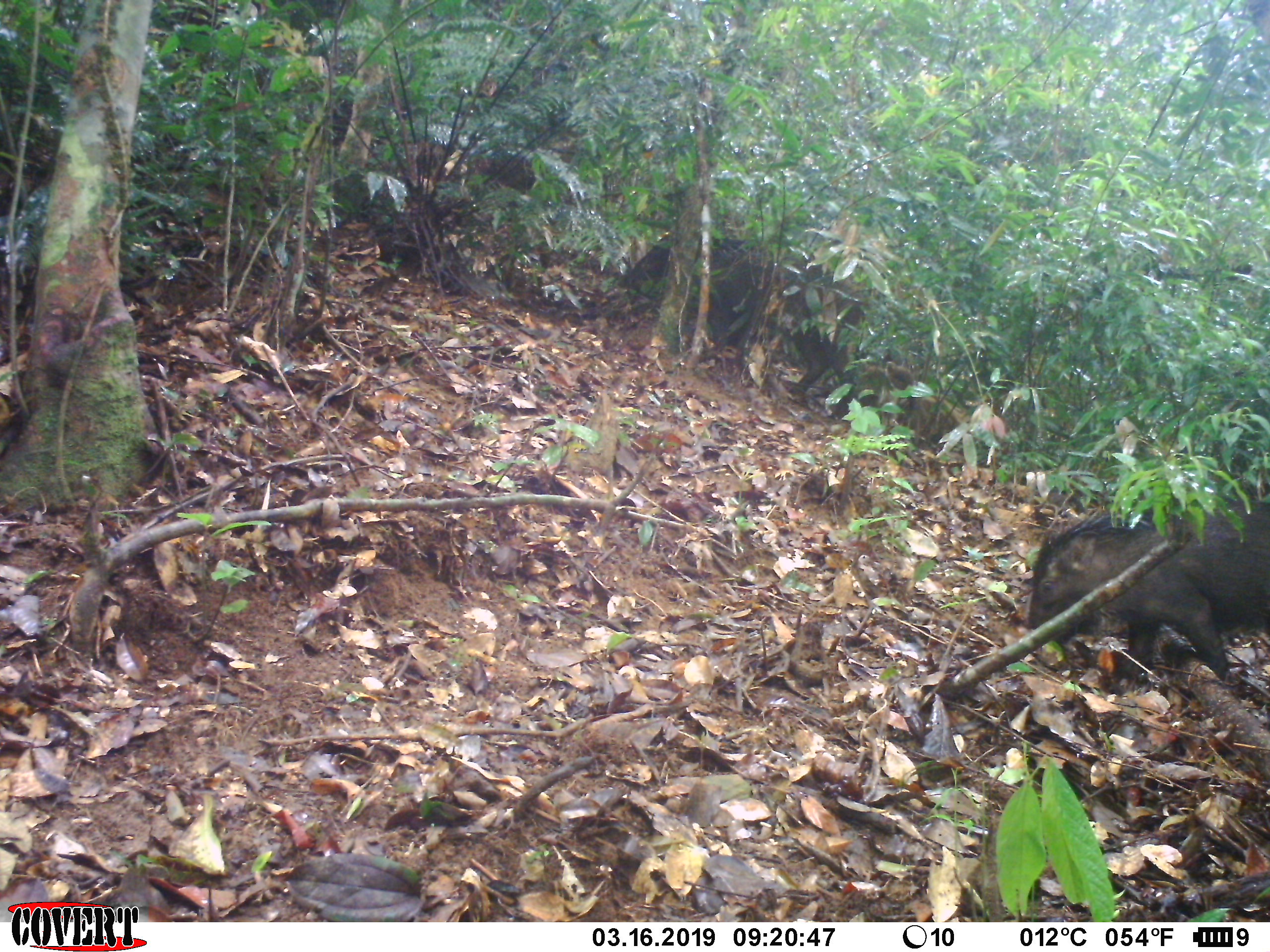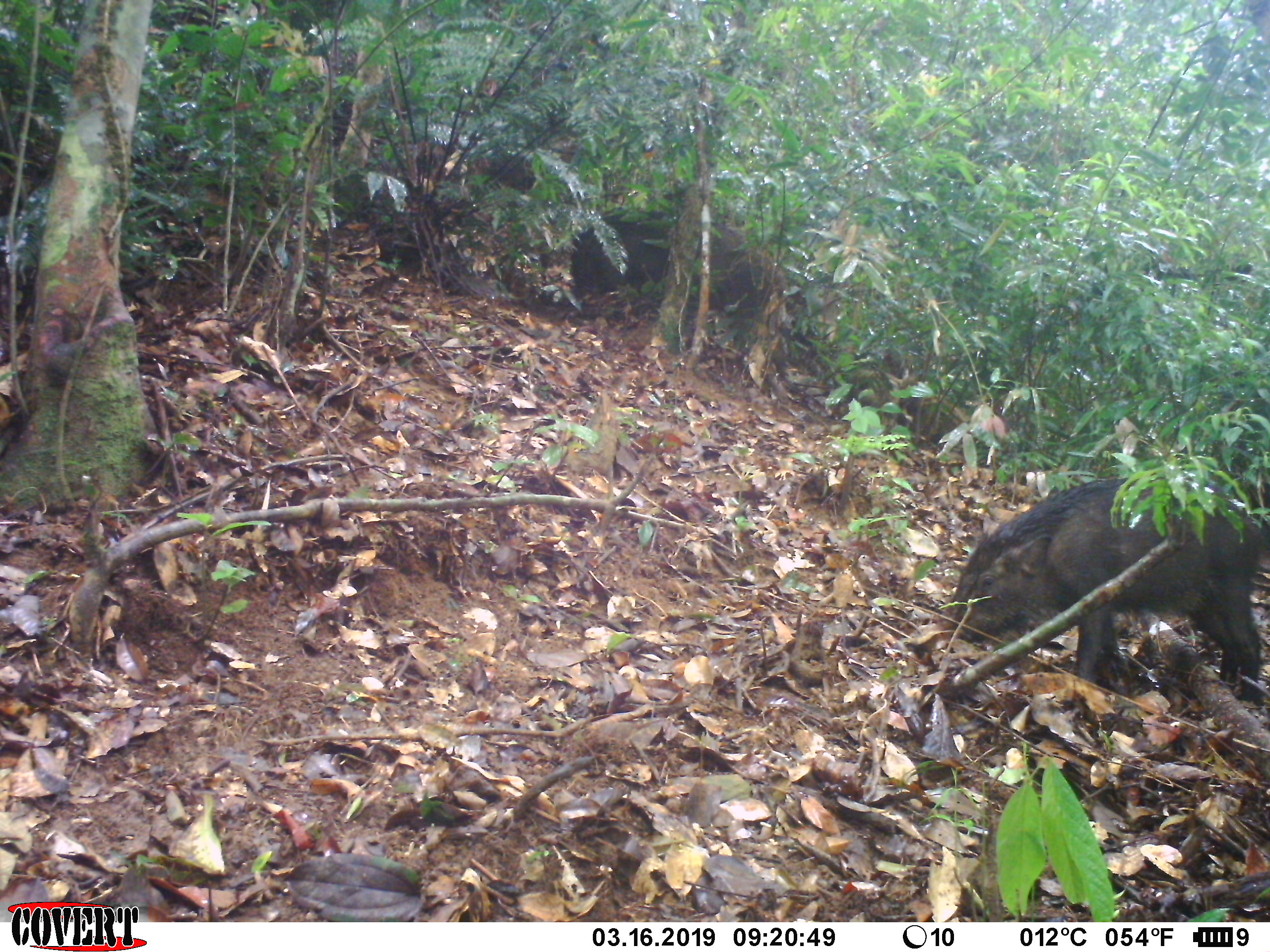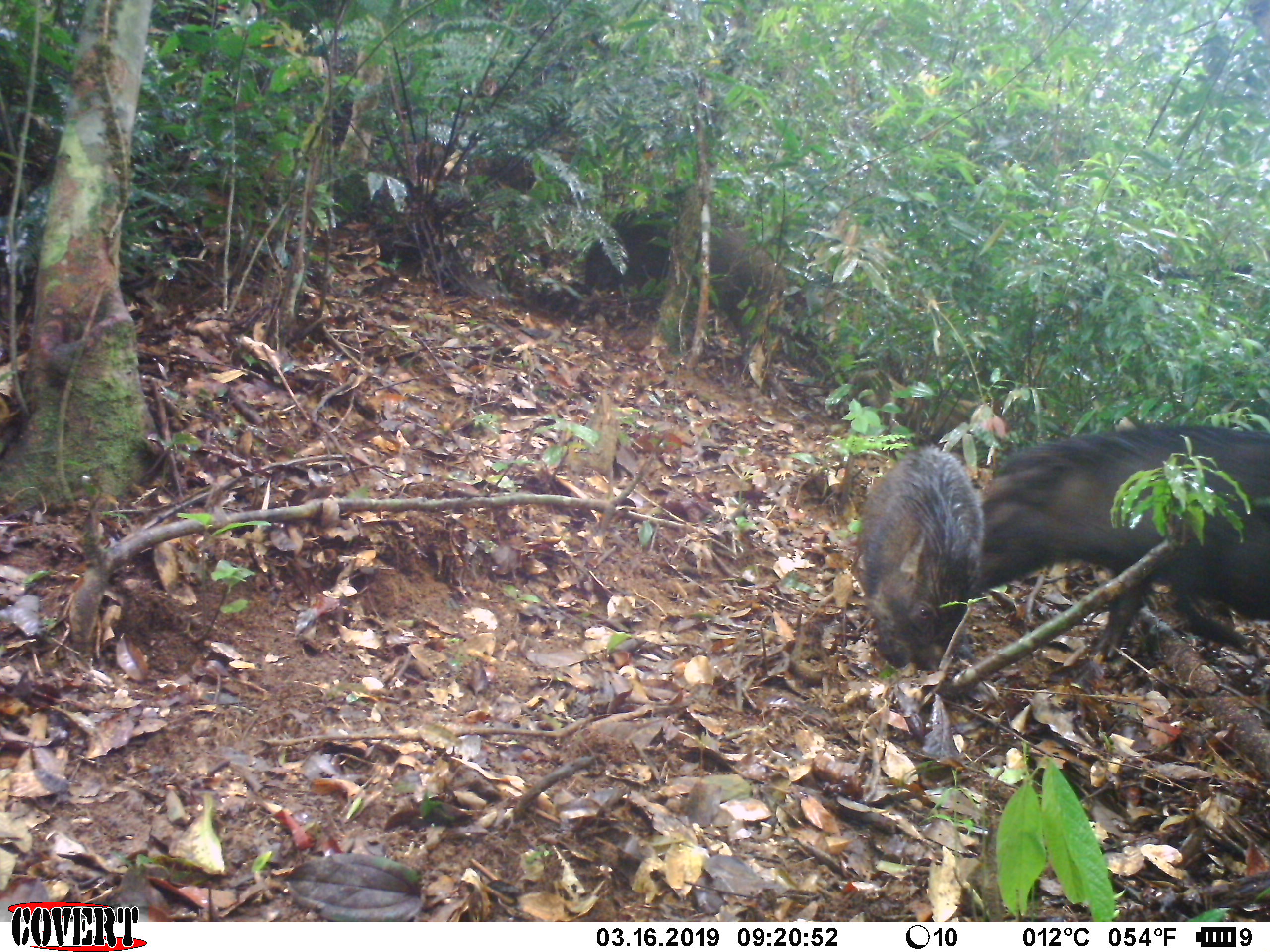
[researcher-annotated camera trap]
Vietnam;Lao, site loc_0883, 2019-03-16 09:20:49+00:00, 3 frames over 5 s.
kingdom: Animalia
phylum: Chordata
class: Mammalia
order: Artiodactyla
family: Suidae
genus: Sus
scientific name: Sus scrofa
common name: eurasian wild pig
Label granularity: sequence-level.